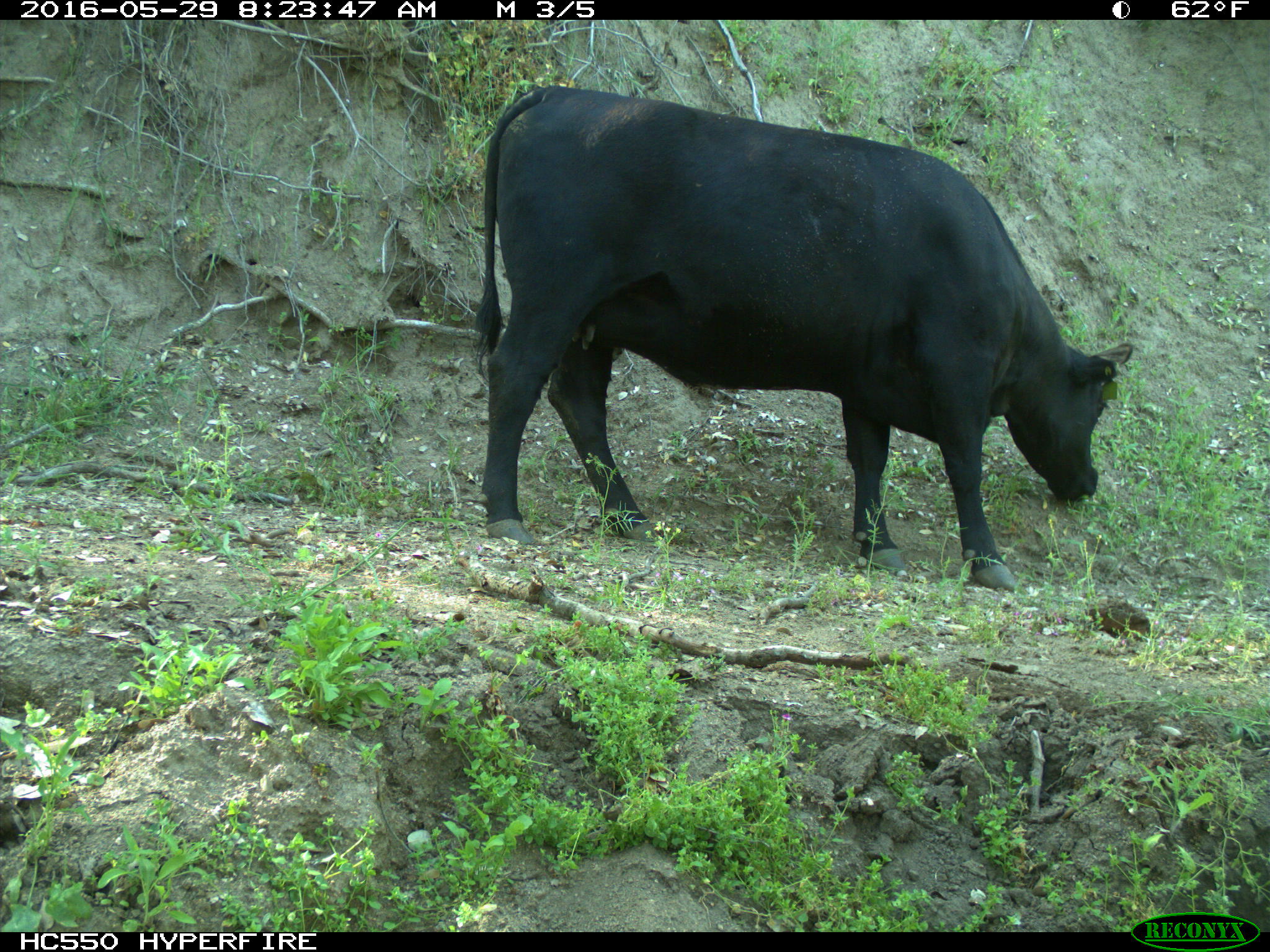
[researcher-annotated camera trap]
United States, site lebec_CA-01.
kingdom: Animalia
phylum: Chordata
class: Mammalia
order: Artiodactyla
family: Bovidae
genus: Bos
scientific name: Bos taurus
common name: domestic cow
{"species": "Bos taurus (domestic cow)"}